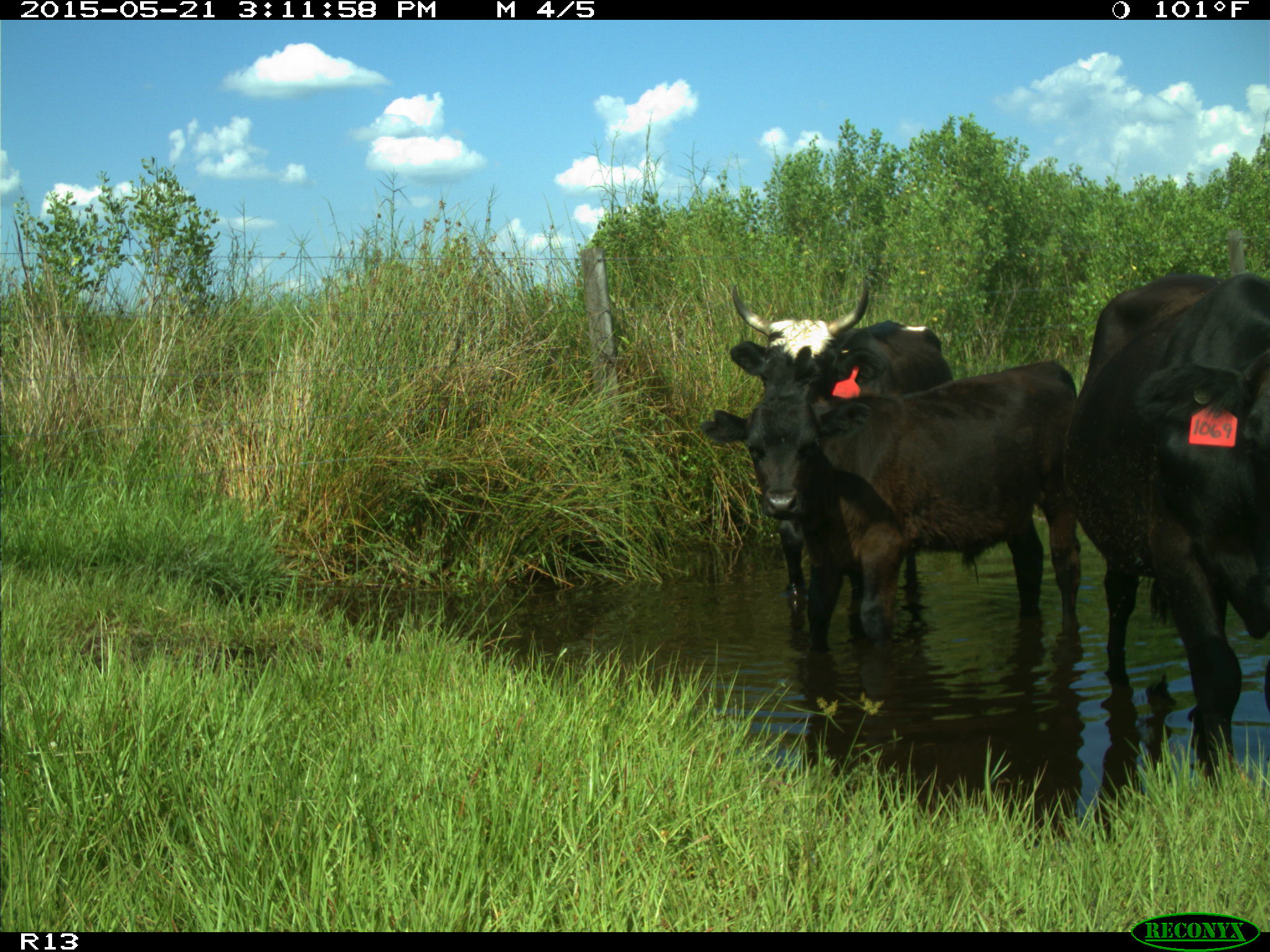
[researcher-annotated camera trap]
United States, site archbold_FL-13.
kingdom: Animalia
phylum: Chordata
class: Mammalia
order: Artiodactyla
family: Bovidae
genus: Bos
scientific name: Bos taurus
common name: domestic cow